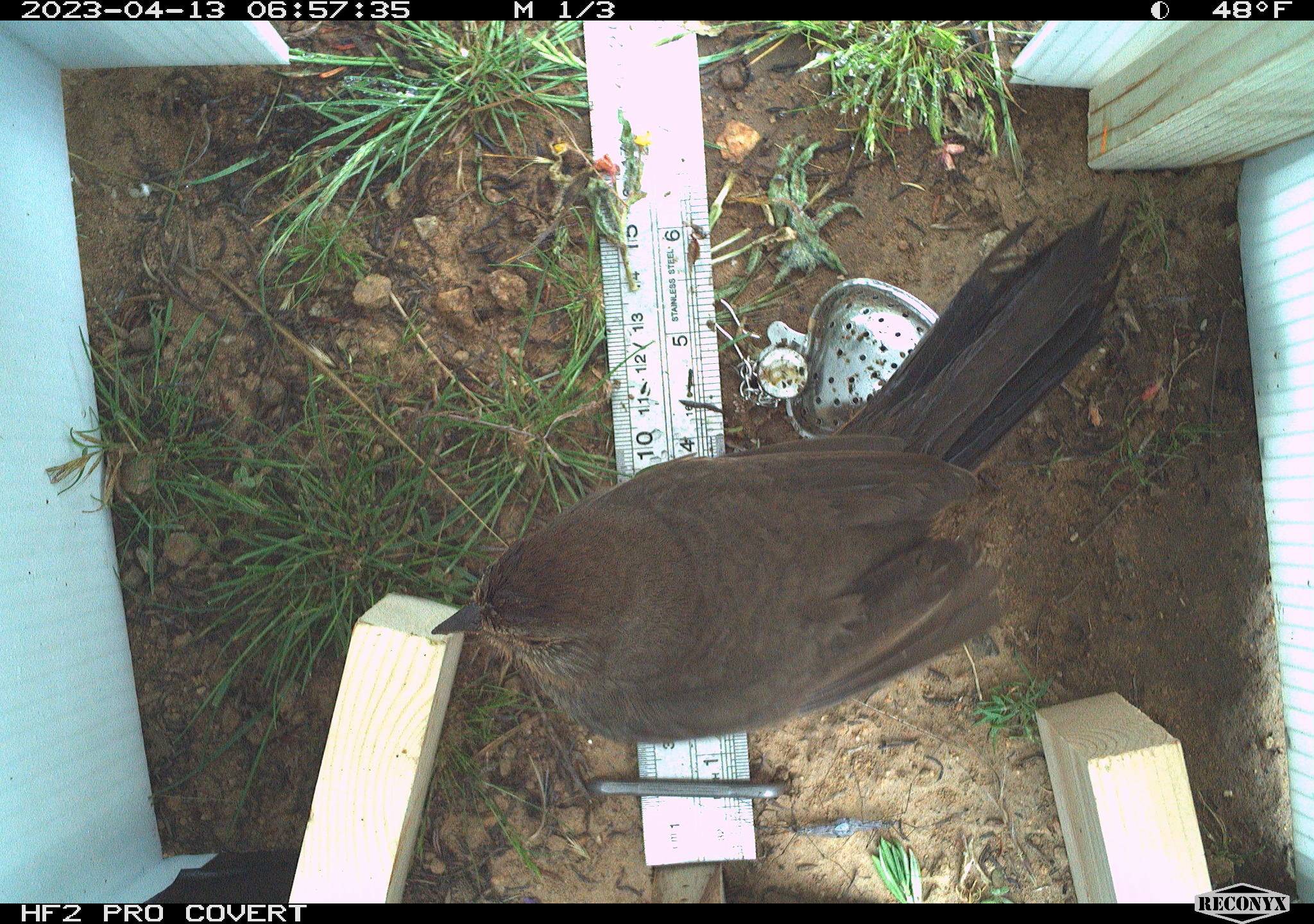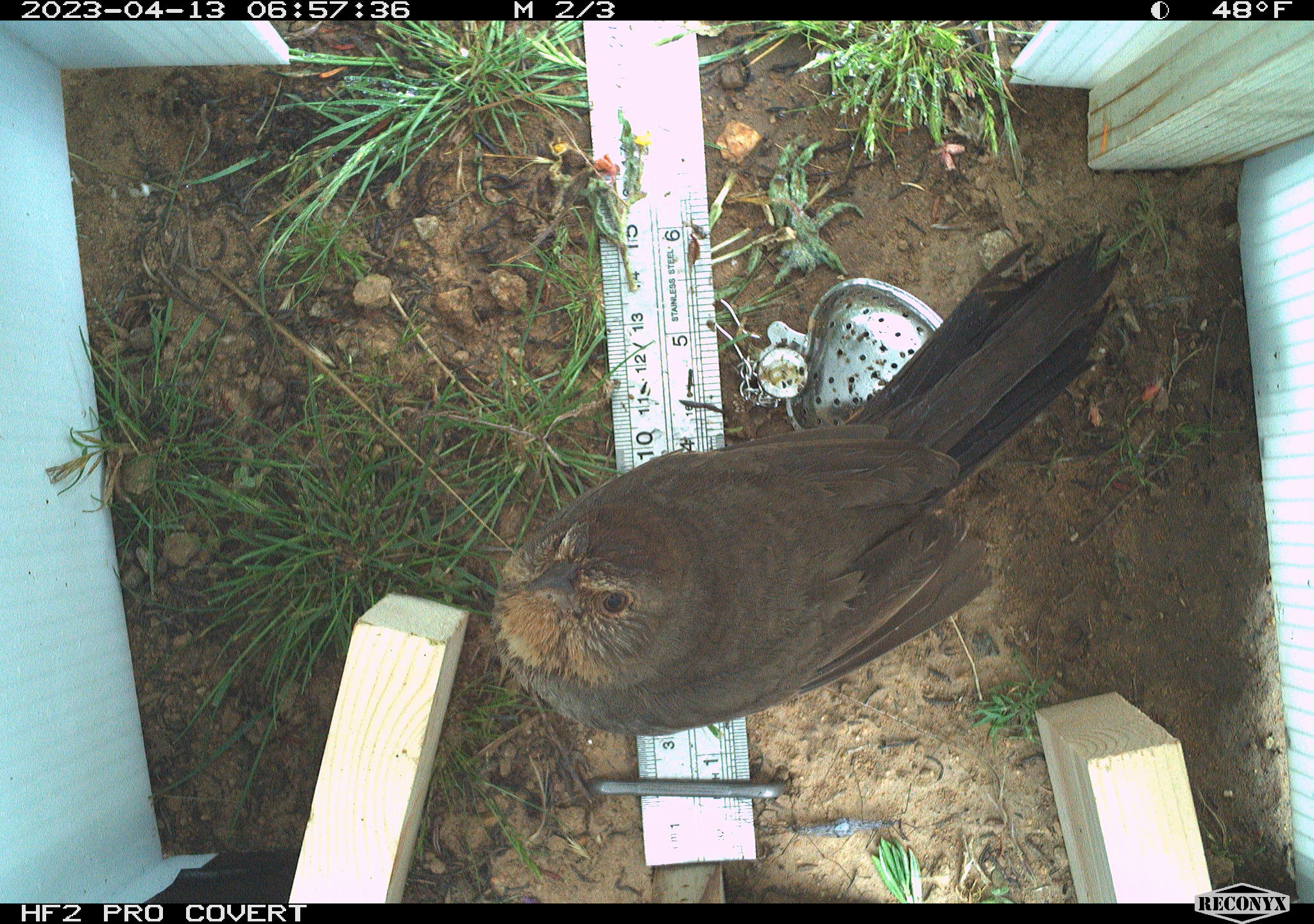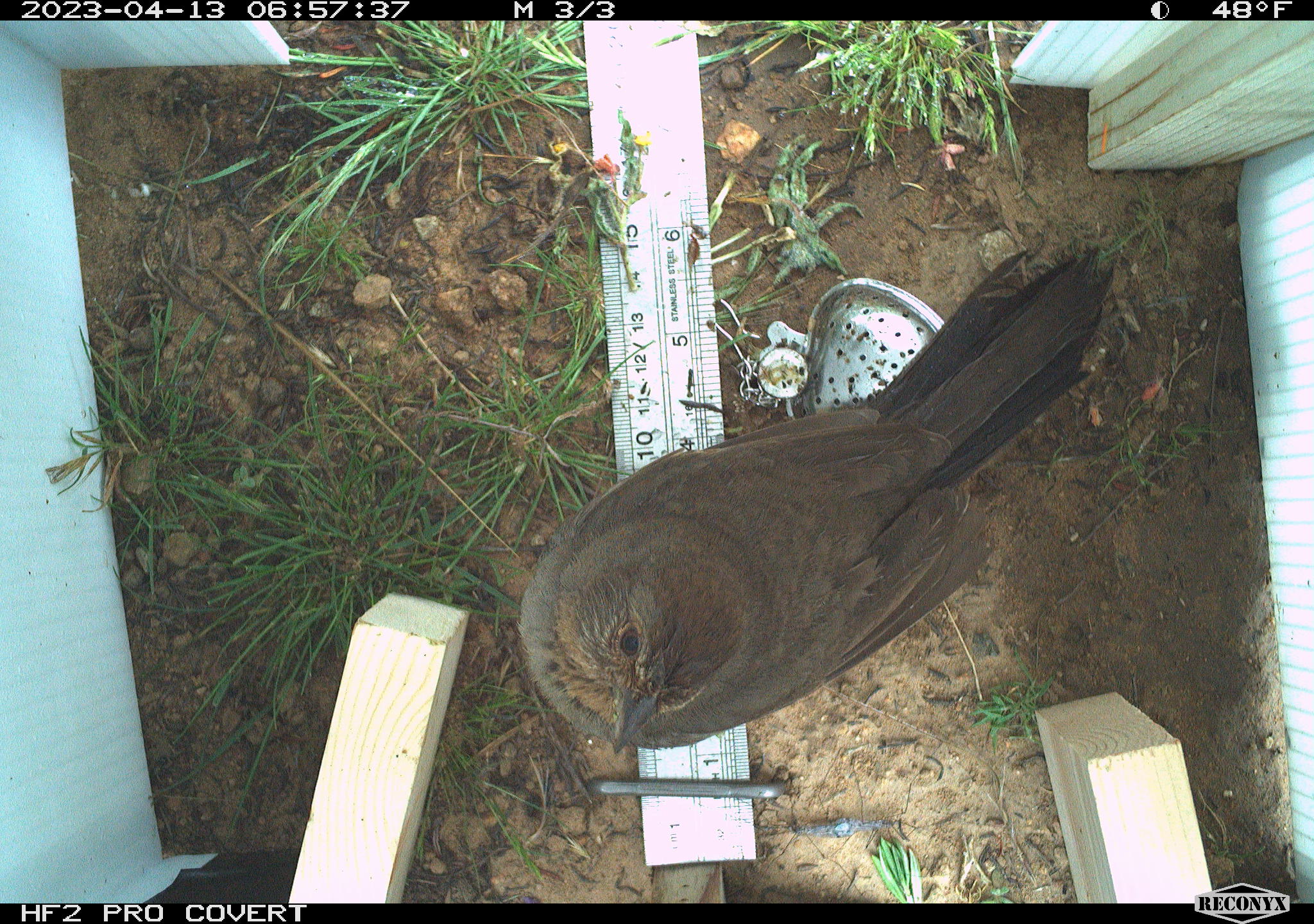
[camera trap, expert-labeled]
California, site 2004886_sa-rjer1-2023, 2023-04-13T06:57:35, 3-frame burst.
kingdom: Animalia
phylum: Chordata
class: Aves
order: Passeriformes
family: Passerellidae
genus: Melozone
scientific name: Melozone crissalis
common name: california towhee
California towhee (Melozone crissalis).